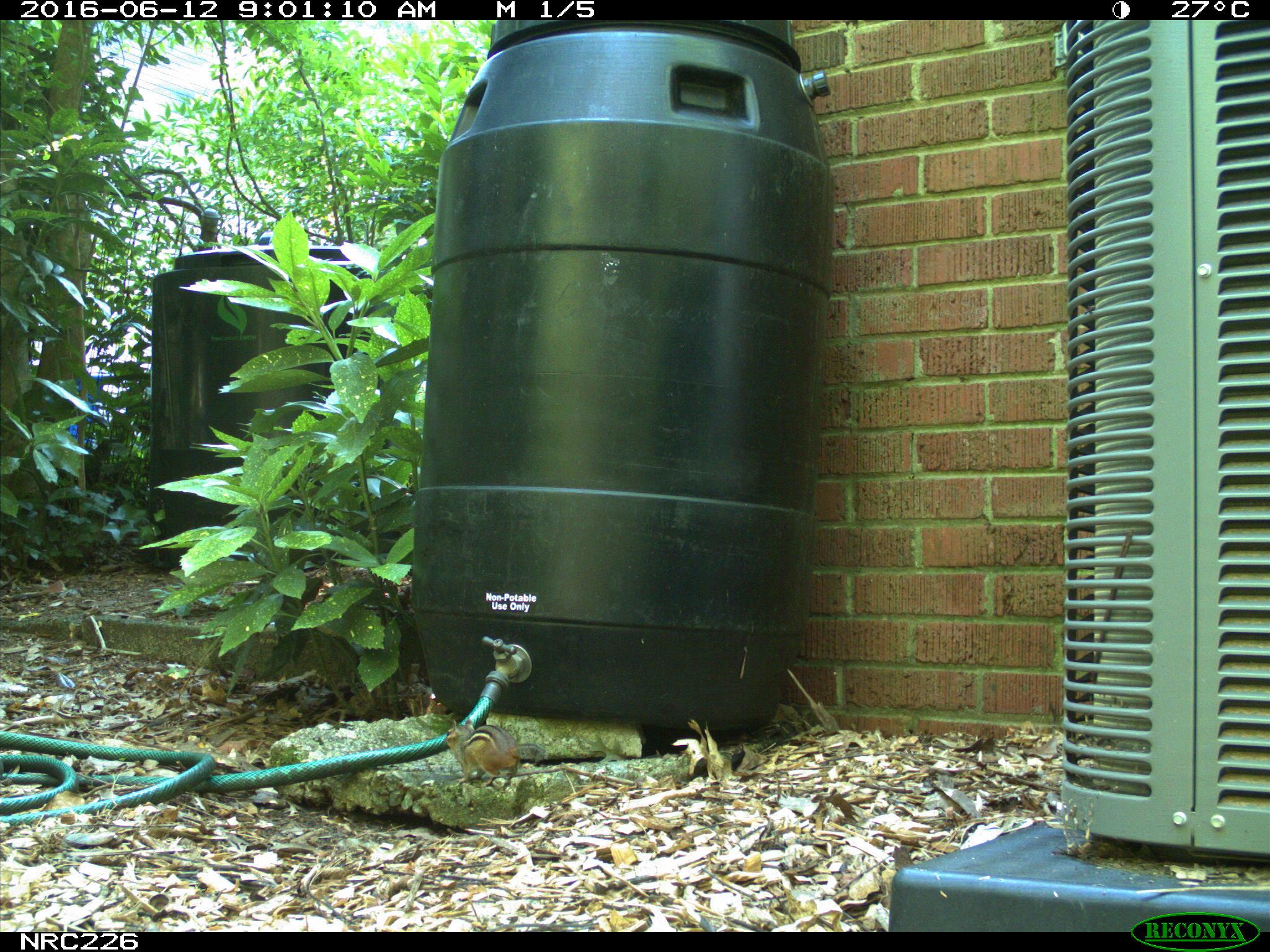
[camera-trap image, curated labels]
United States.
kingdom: Animalia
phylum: Chordata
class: Mammalia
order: Rodentia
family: Sciuridae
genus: Tamias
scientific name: Tamias striatus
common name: eastern chipmunk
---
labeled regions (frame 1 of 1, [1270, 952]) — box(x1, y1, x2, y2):
Eastern Chipmunk: box(444, 718, 551, 785)